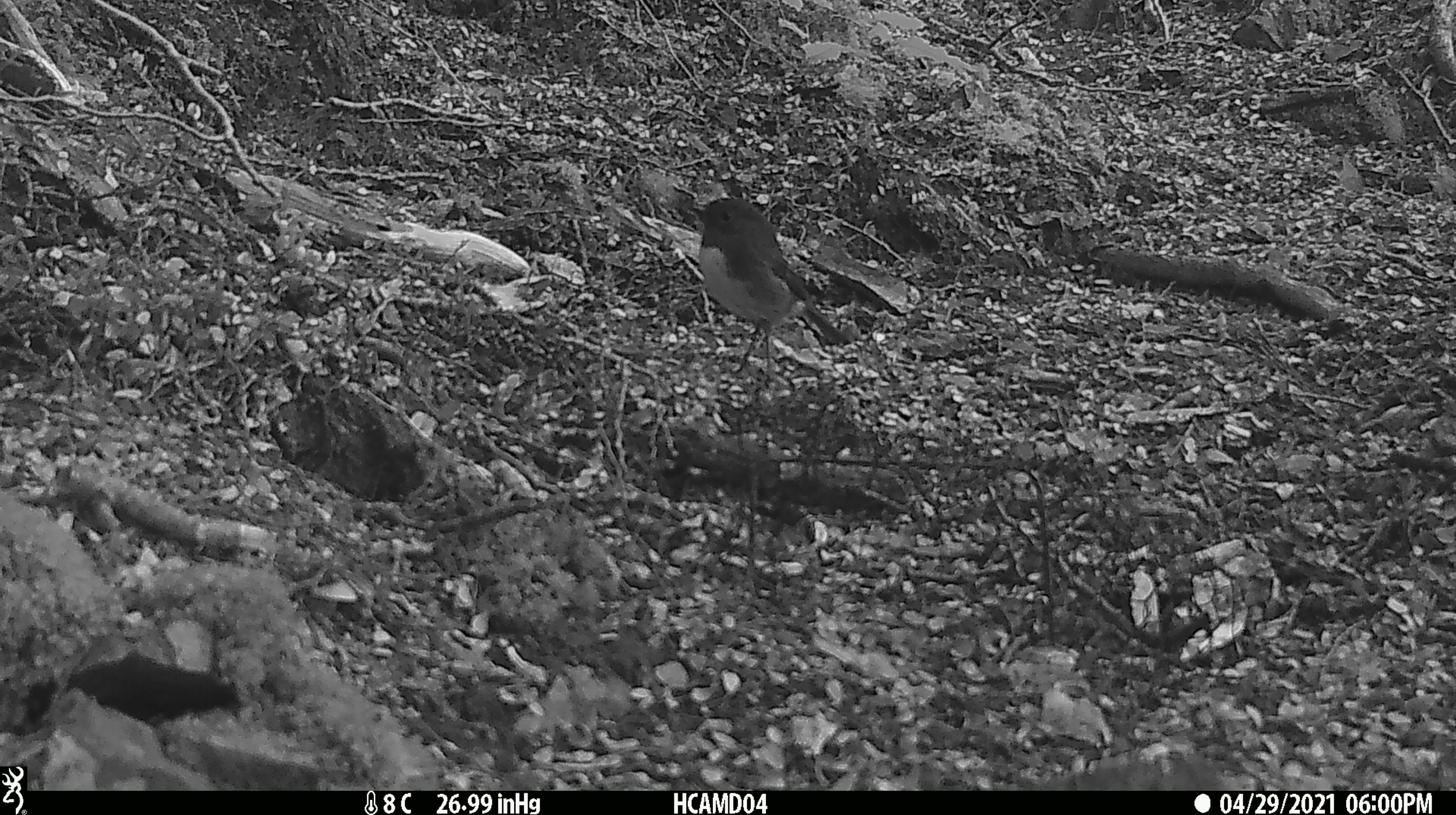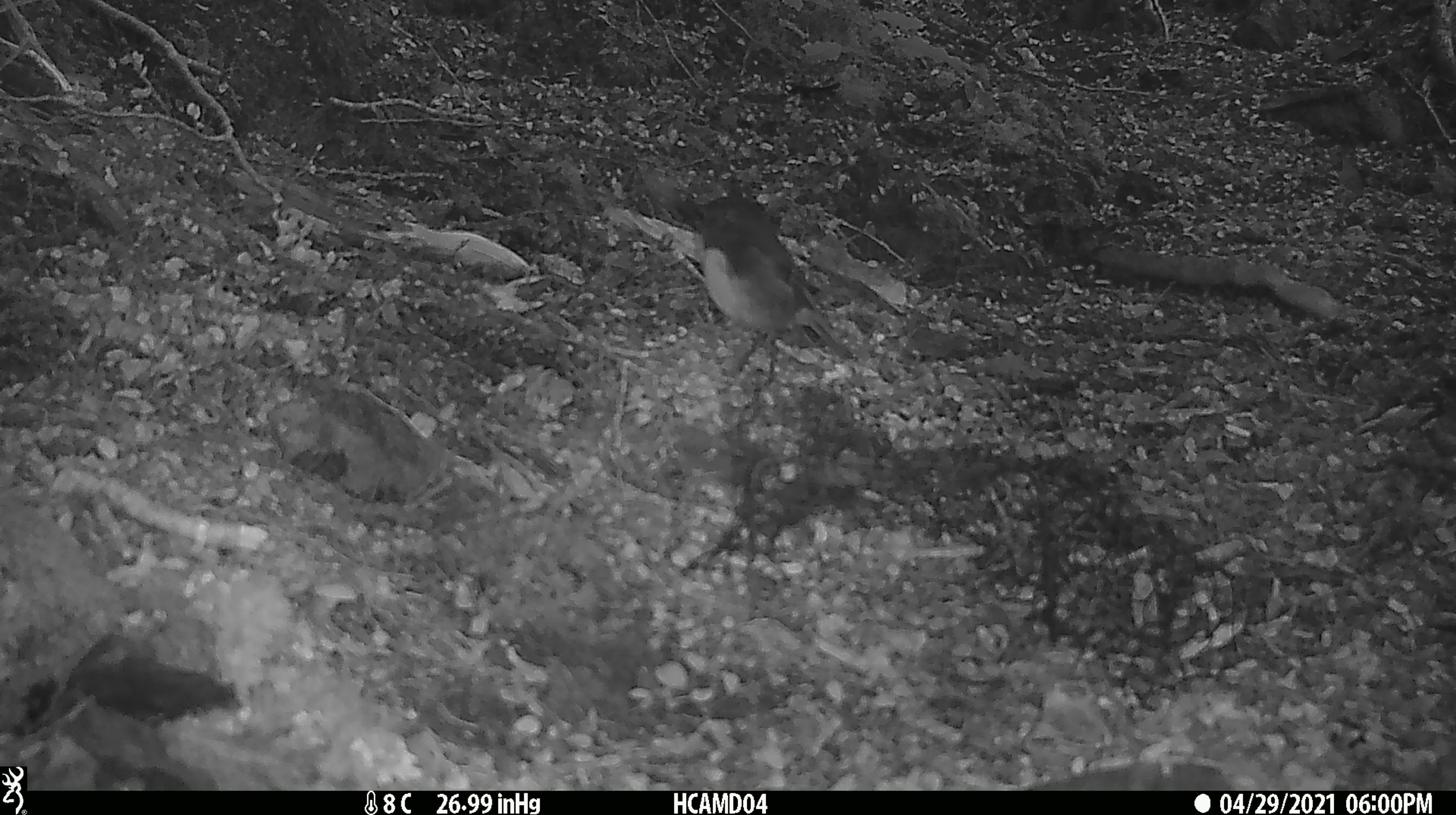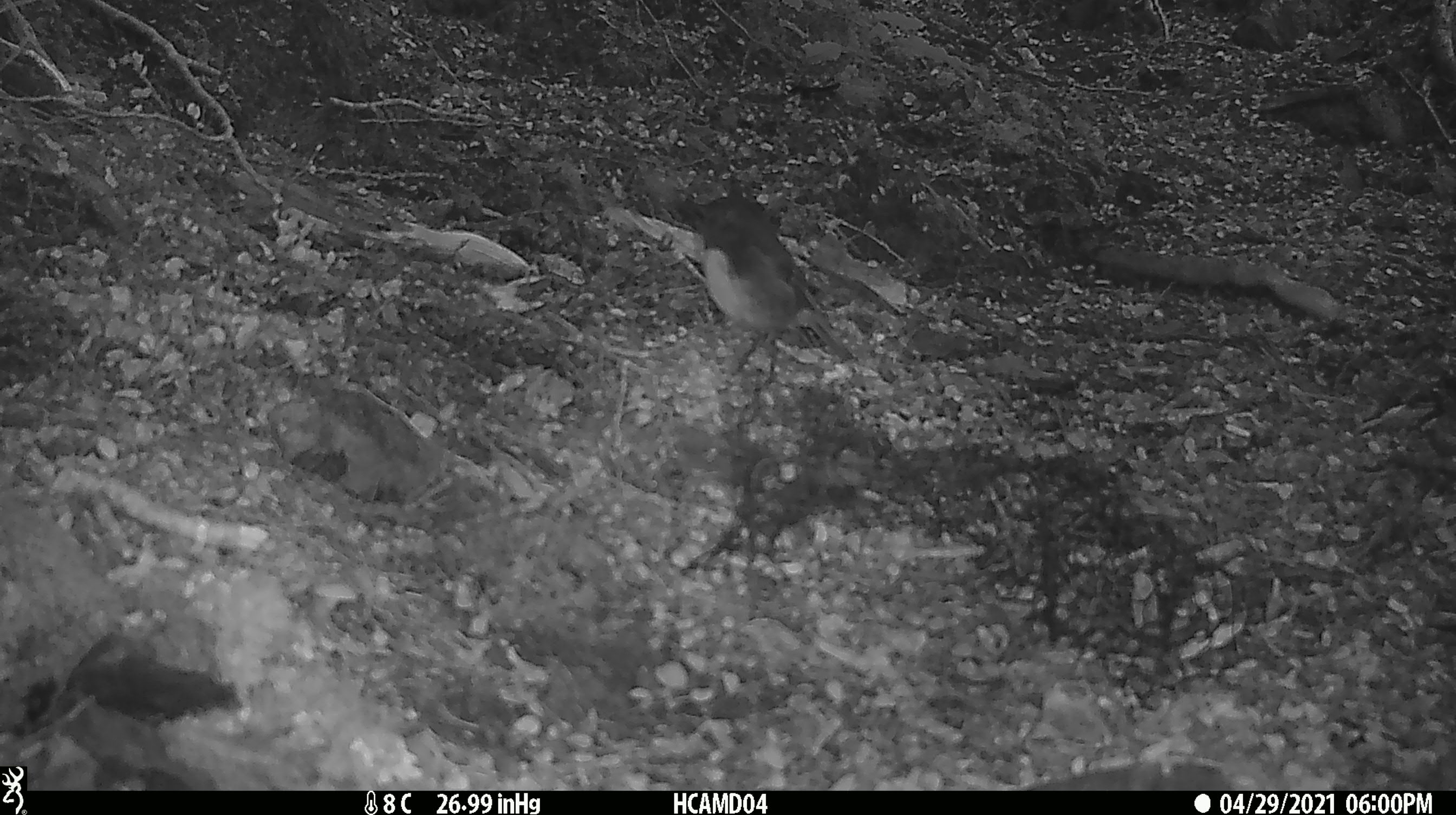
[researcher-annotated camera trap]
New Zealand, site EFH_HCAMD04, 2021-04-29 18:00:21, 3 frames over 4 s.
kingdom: Animalia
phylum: Chordata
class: Aves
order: Passeriformes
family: Petroicidae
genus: Petroica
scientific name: Petroica australis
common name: new zealand robin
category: robin